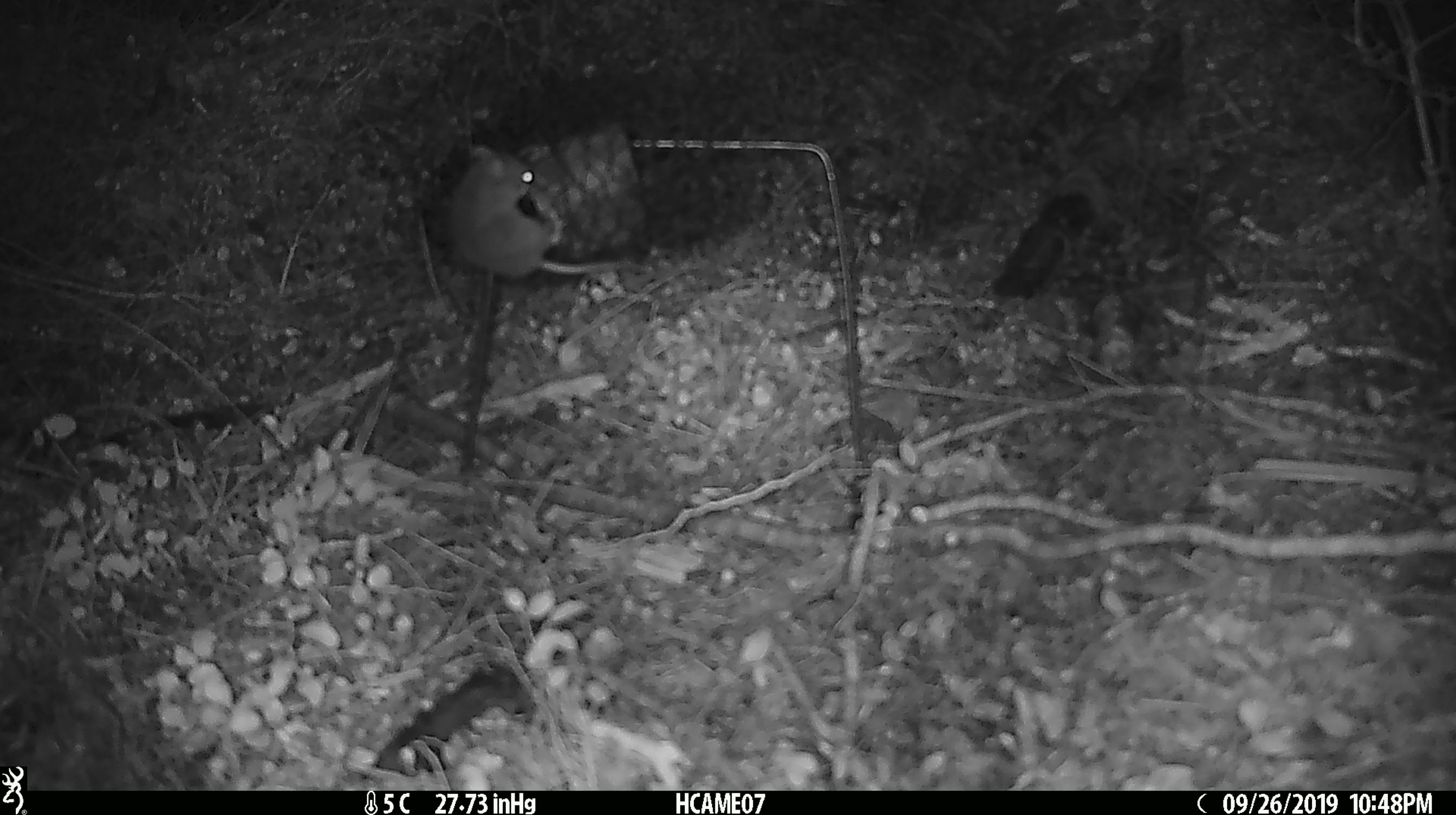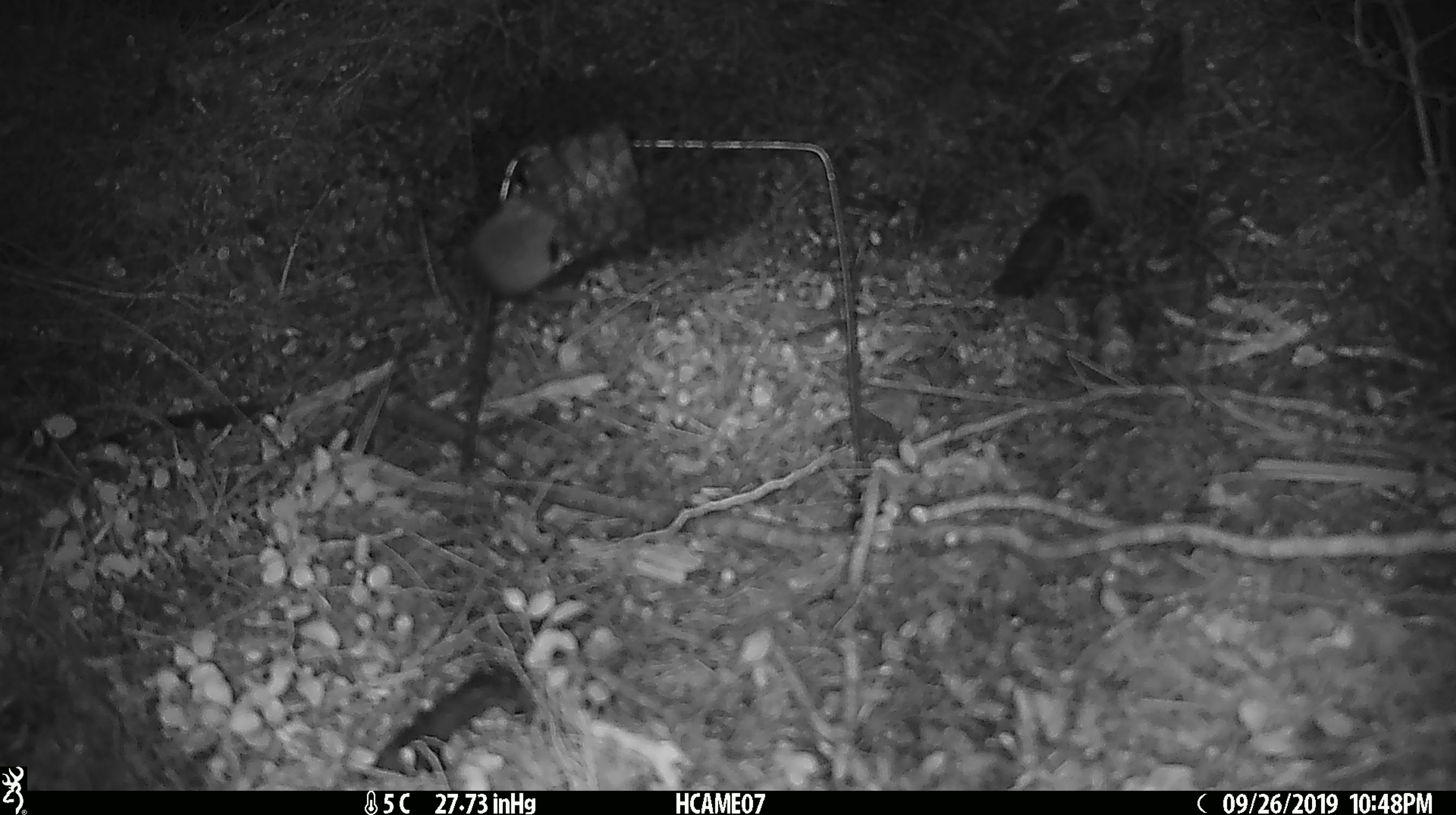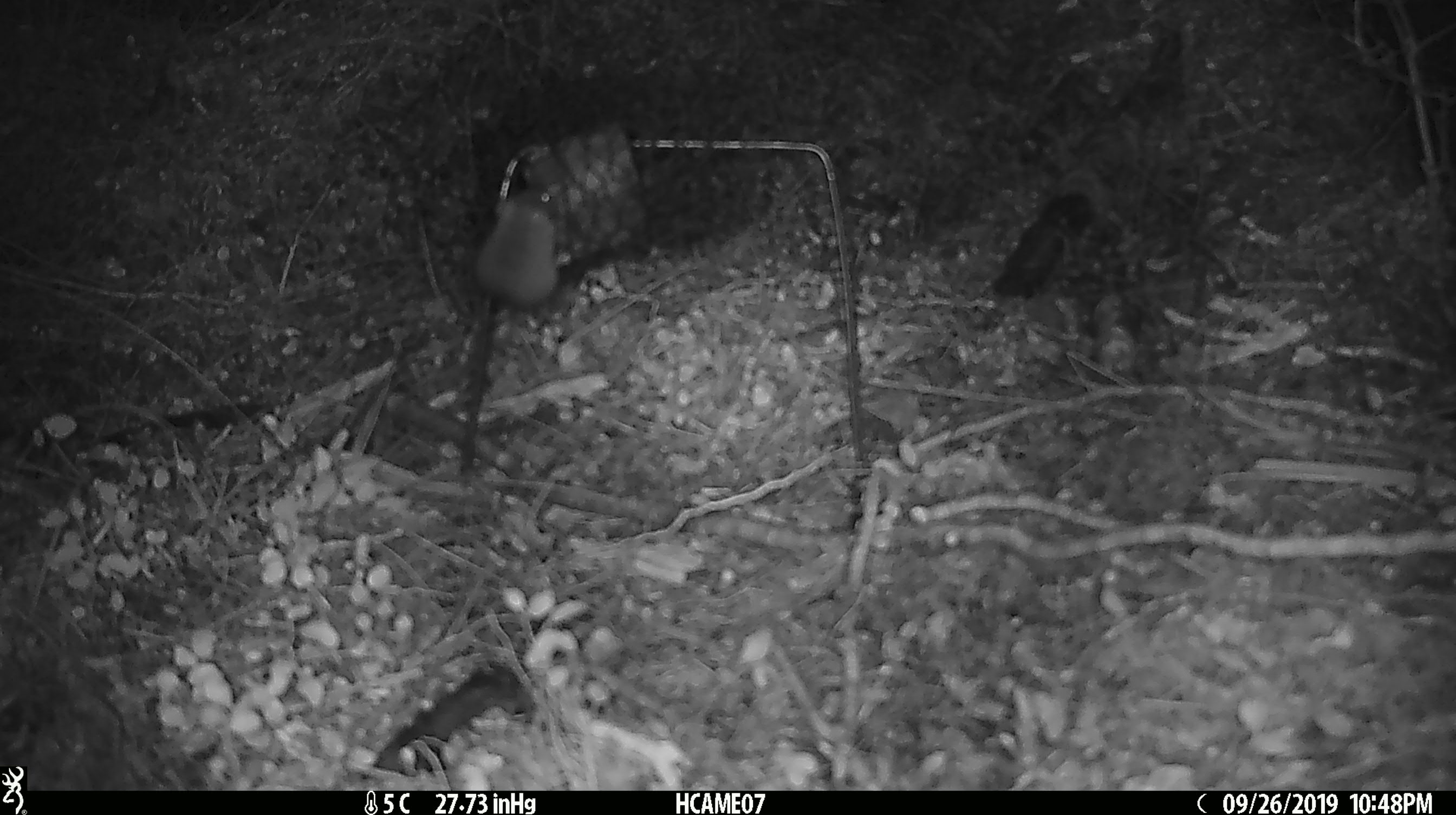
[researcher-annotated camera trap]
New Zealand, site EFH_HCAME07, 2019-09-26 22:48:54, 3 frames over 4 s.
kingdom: Animalia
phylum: Chordata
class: Mammalia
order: Rodentia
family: Muridae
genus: Mus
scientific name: Mus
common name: mouse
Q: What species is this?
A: Mouse (Mus).